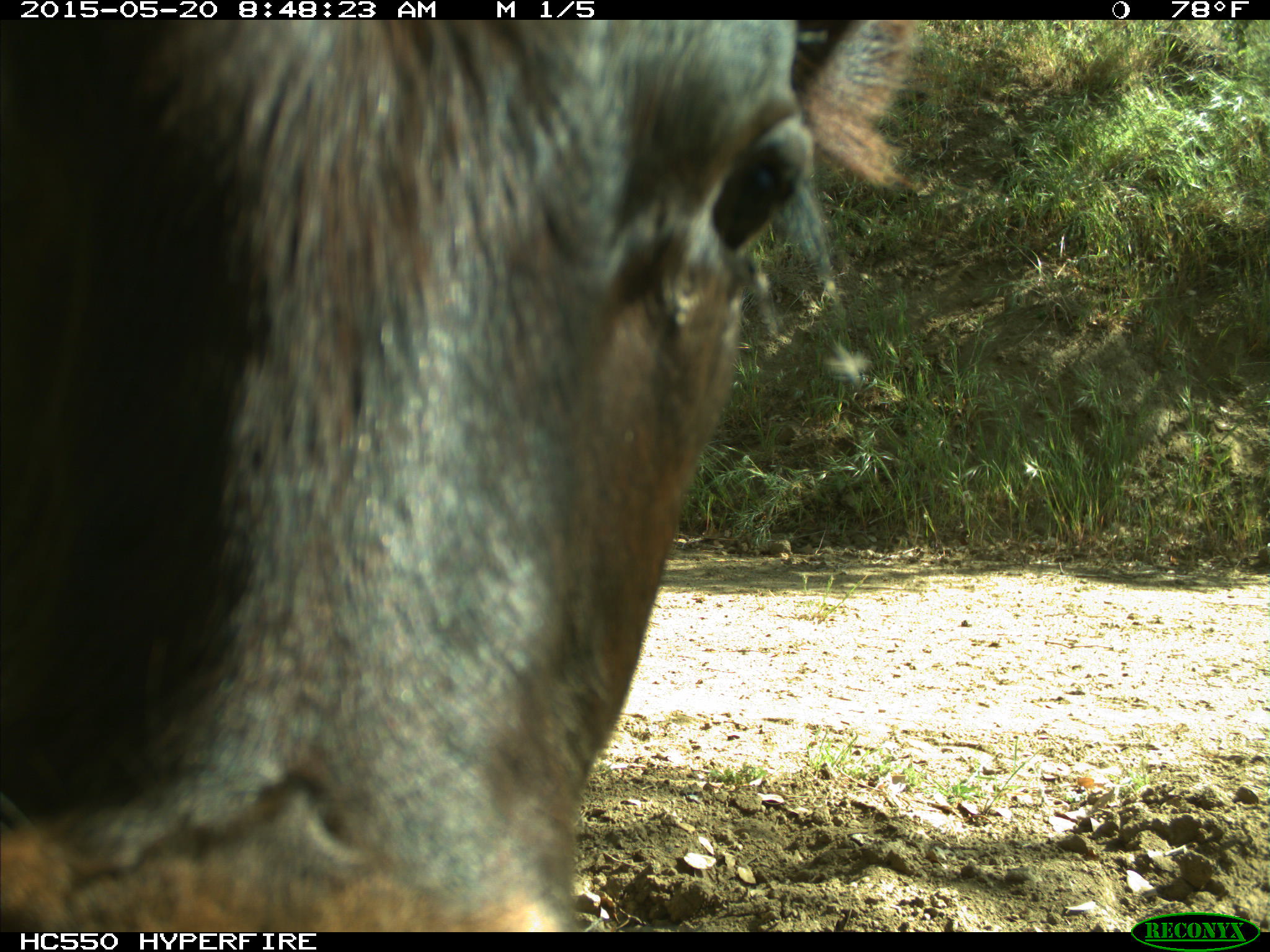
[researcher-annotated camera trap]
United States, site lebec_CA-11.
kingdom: Animalia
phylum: Chordata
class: Mammalia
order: Artiodactyla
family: Bovidae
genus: Bos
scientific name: Bos taurus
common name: domestic cow